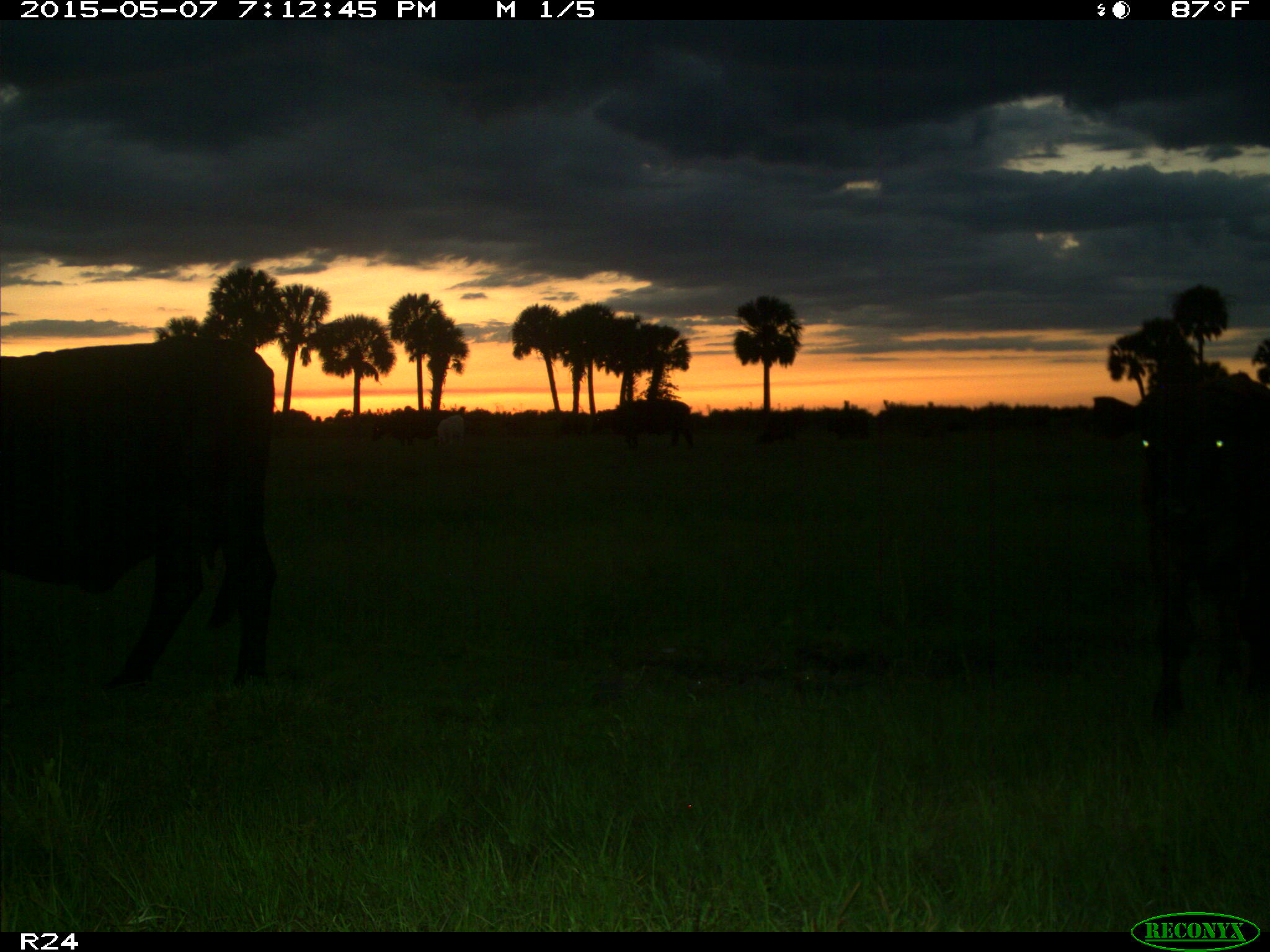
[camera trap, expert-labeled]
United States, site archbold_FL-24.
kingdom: Animalia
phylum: Chordata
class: Mammalia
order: Artiodactyla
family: Bovidae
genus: Bos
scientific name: Bos taurus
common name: domestic cow